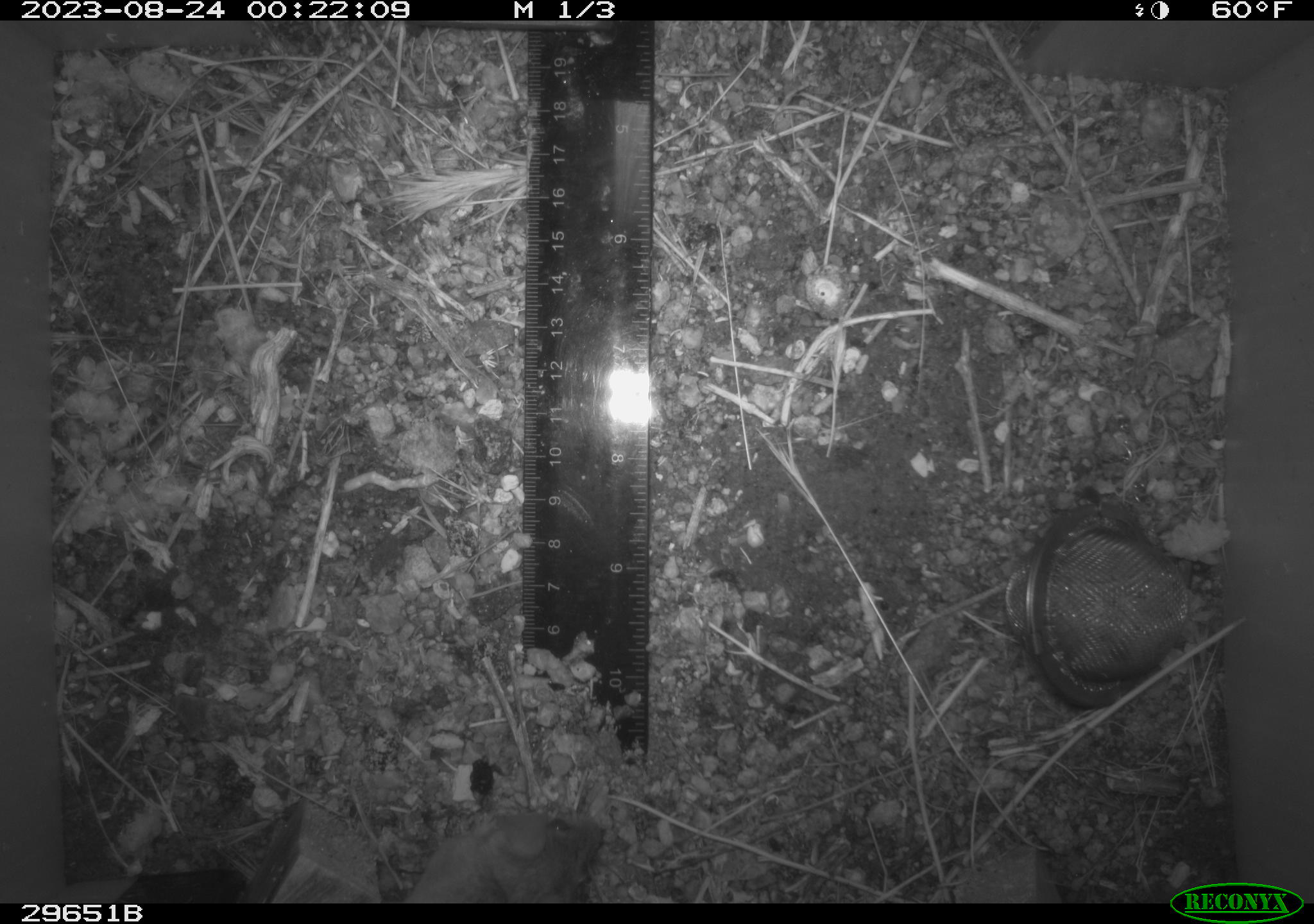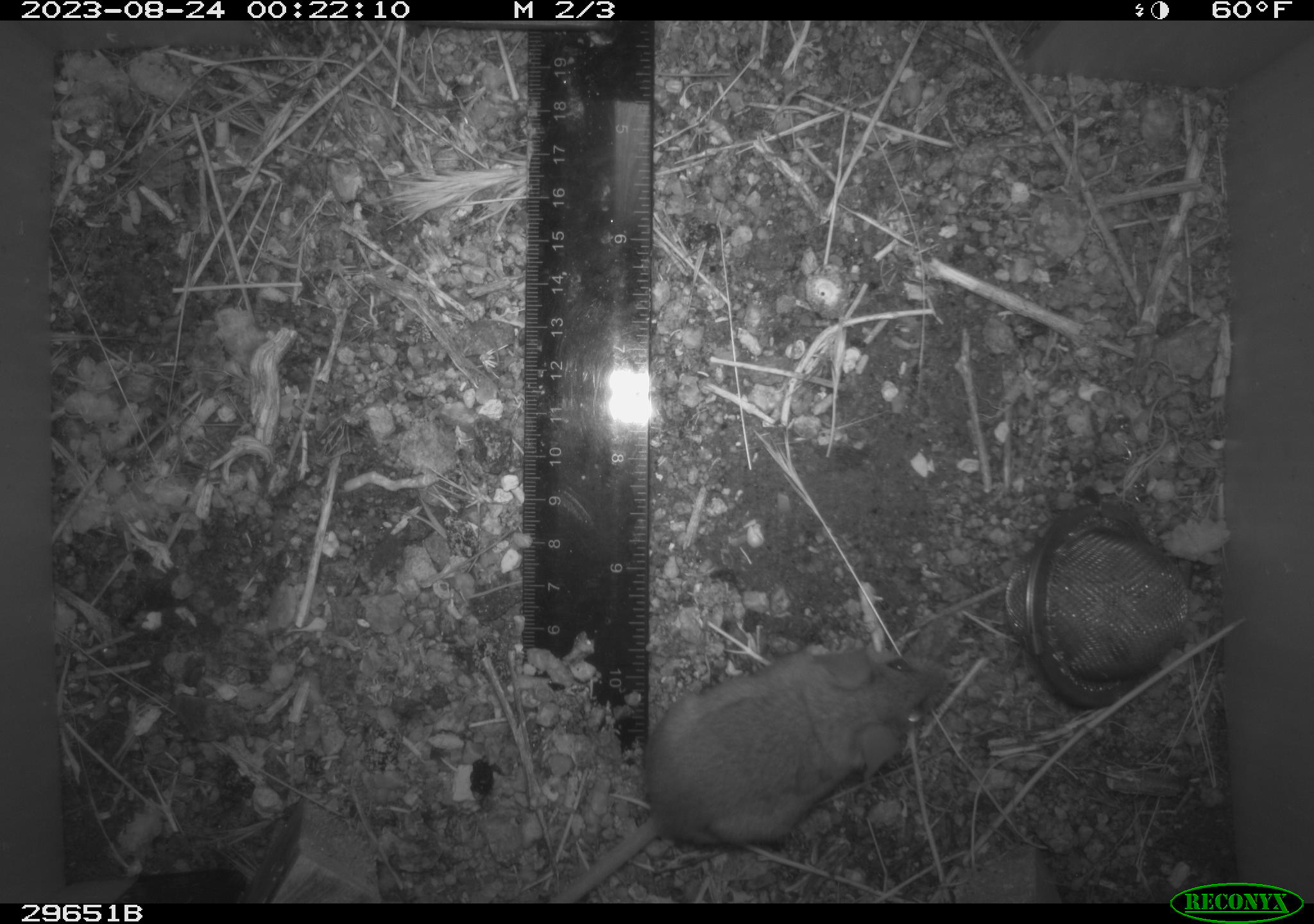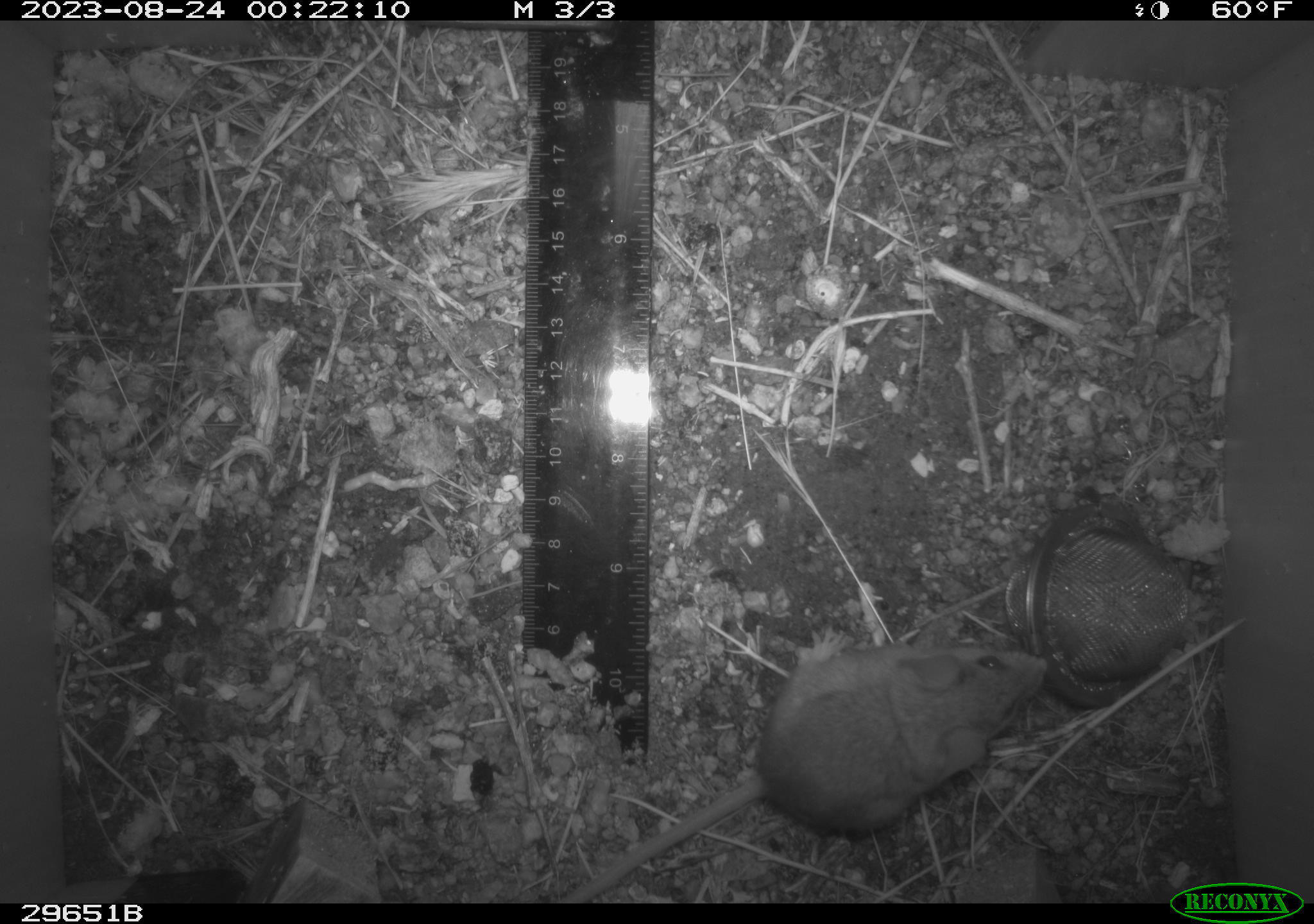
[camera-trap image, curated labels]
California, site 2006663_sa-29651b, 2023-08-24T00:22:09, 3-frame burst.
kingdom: Animalia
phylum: Chordata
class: Mammalia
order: Rodentia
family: Cricetidae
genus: Peromyscus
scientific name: Peromyscus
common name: deer mice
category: peromyscus species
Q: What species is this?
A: Peromyscus species (deer mice) (Peromyscus).